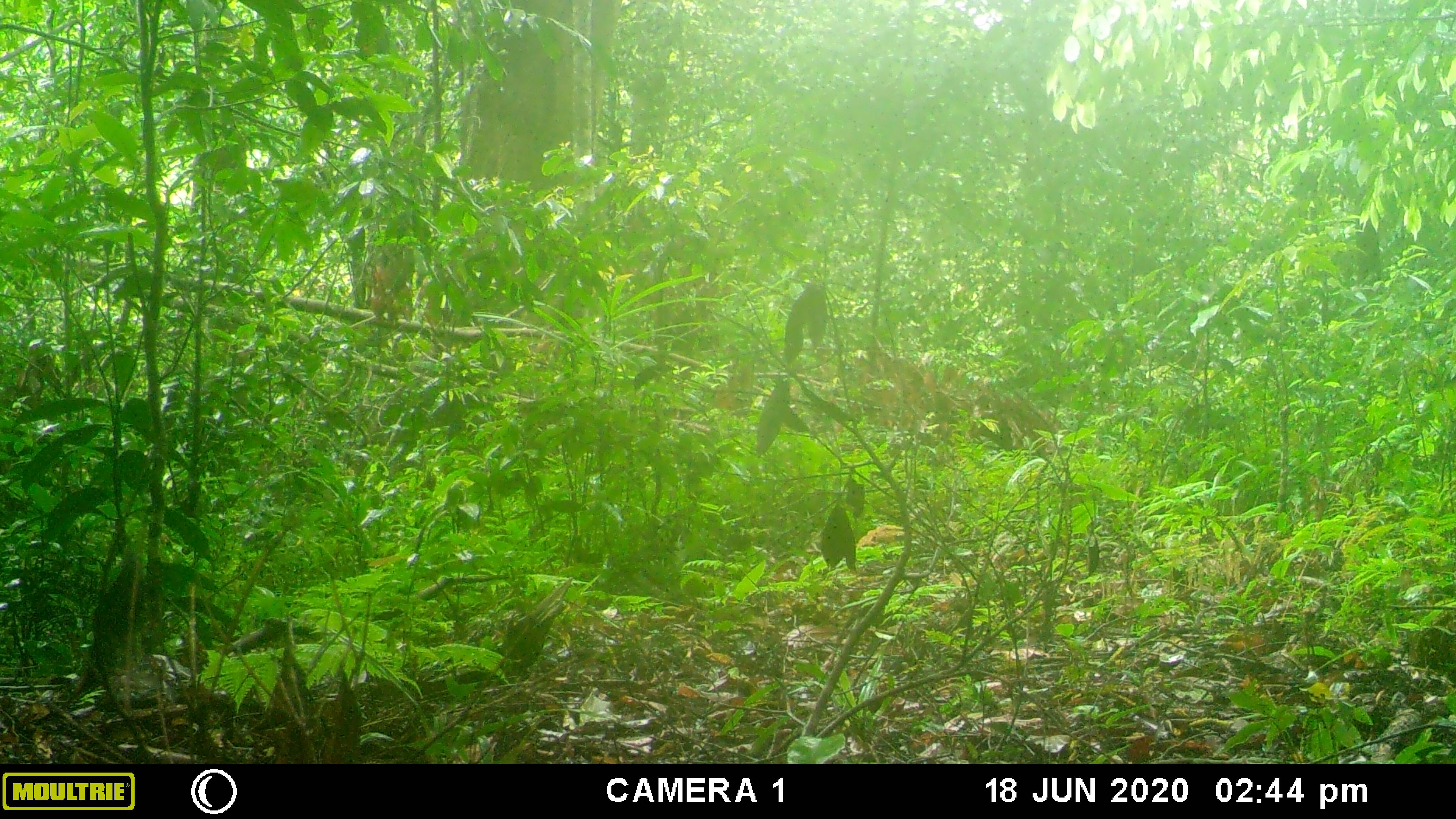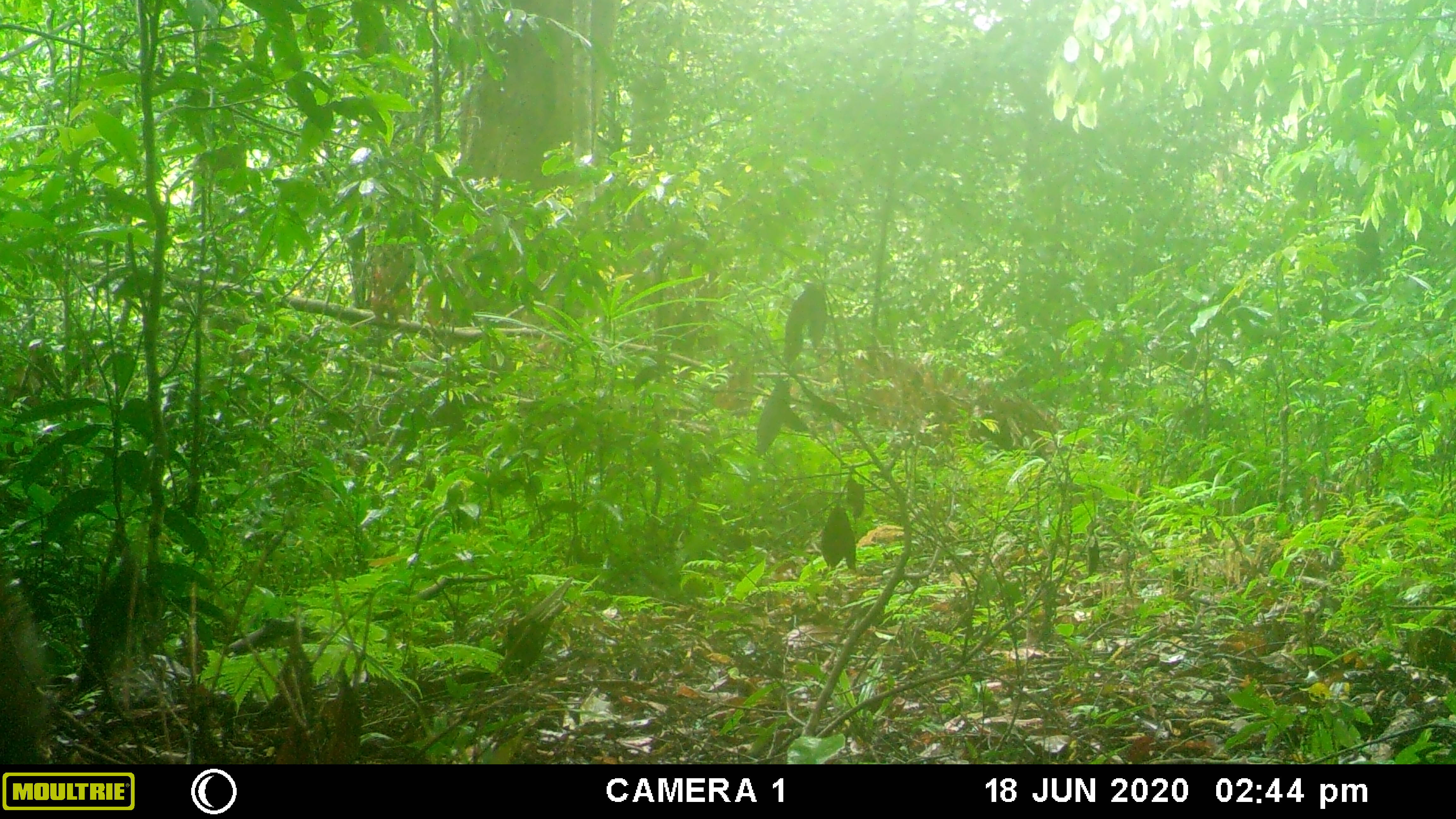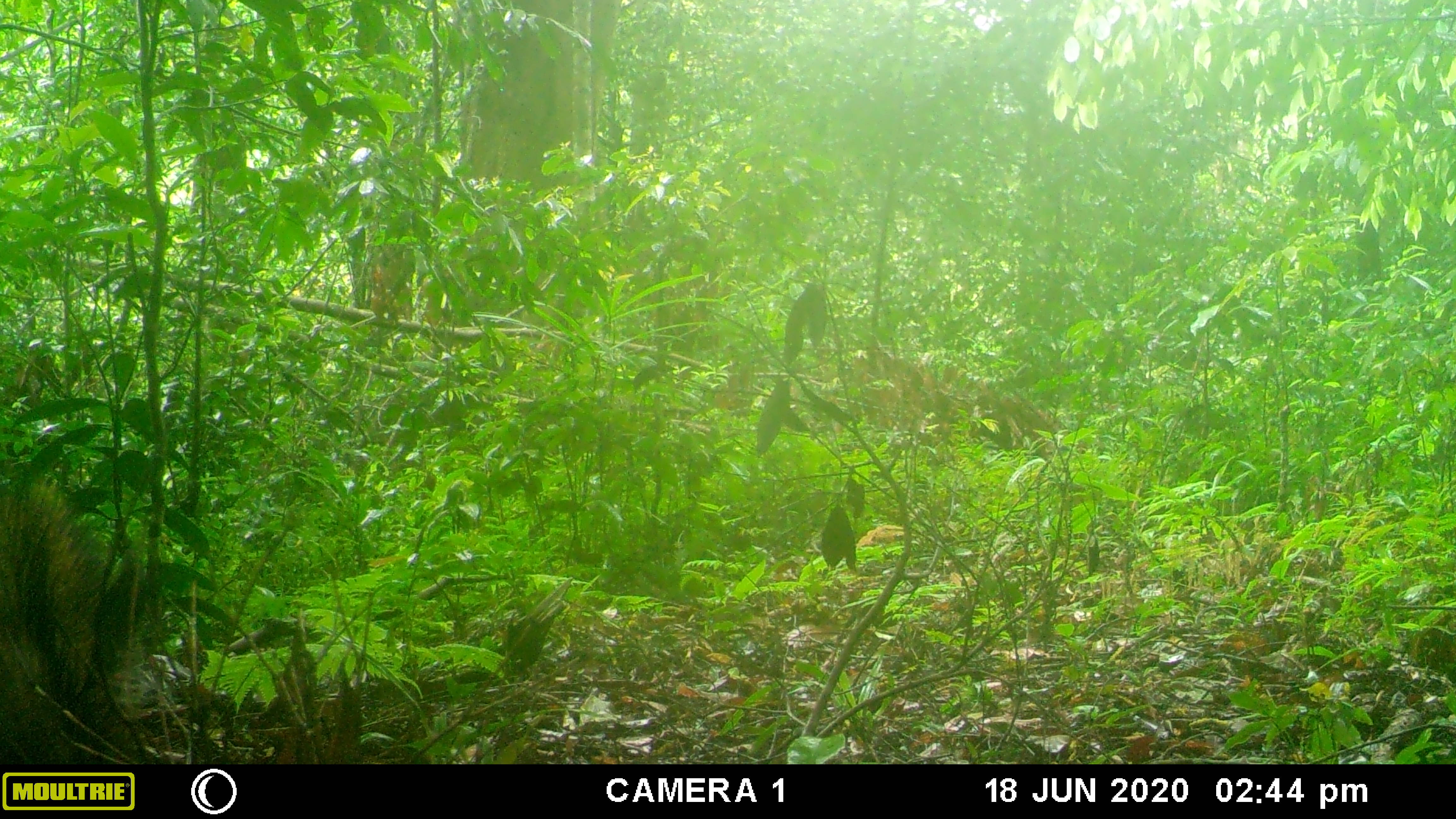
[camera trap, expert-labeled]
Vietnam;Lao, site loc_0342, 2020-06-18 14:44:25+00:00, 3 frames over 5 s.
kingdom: Animalia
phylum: Chordata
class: Mammalia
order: Artiodactyla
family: Suidae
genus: Sus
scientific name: Sus scrofa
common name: eurasian wild pig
Eurasian wild pig (Sus scrofa). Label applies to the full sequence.